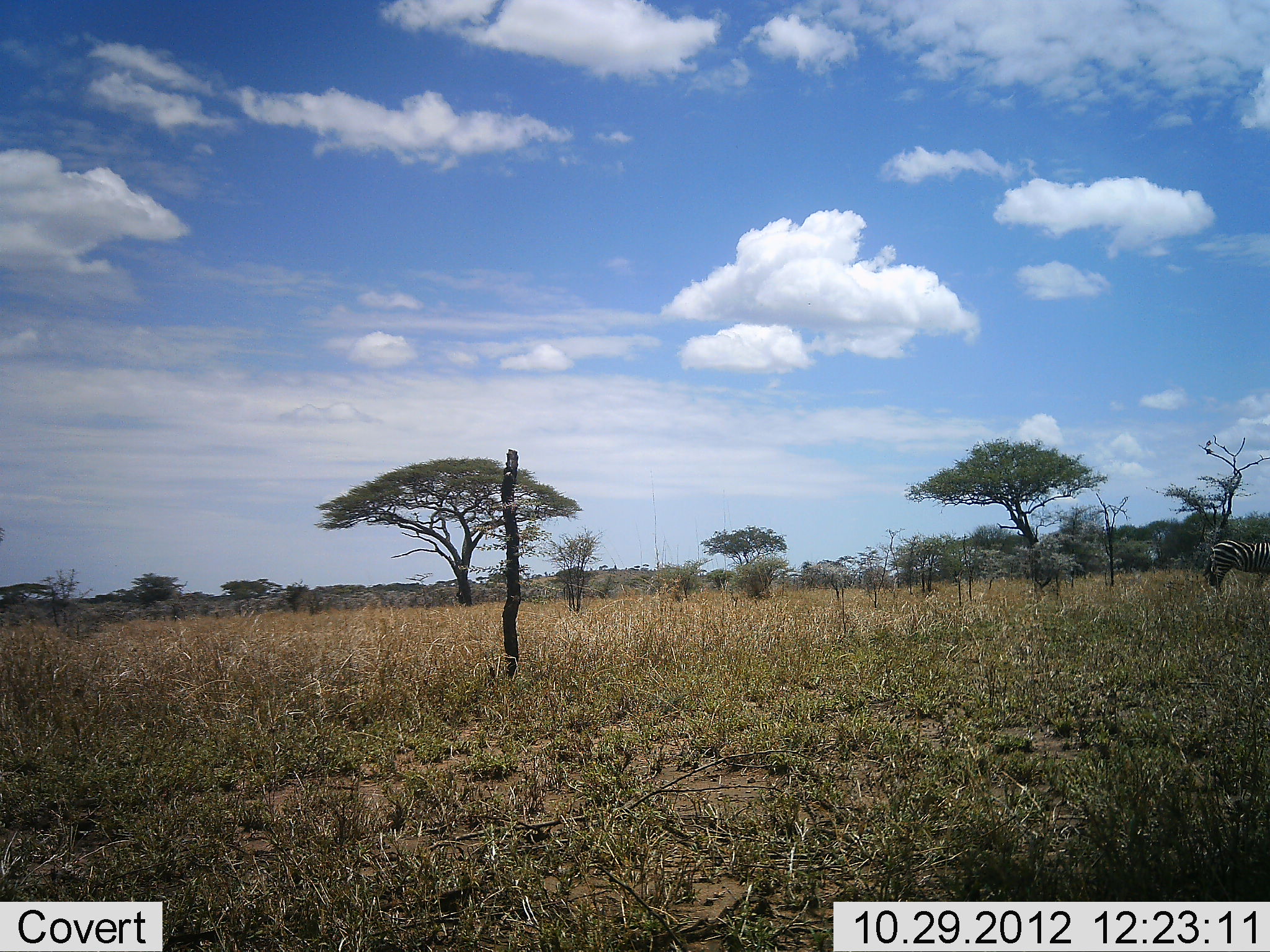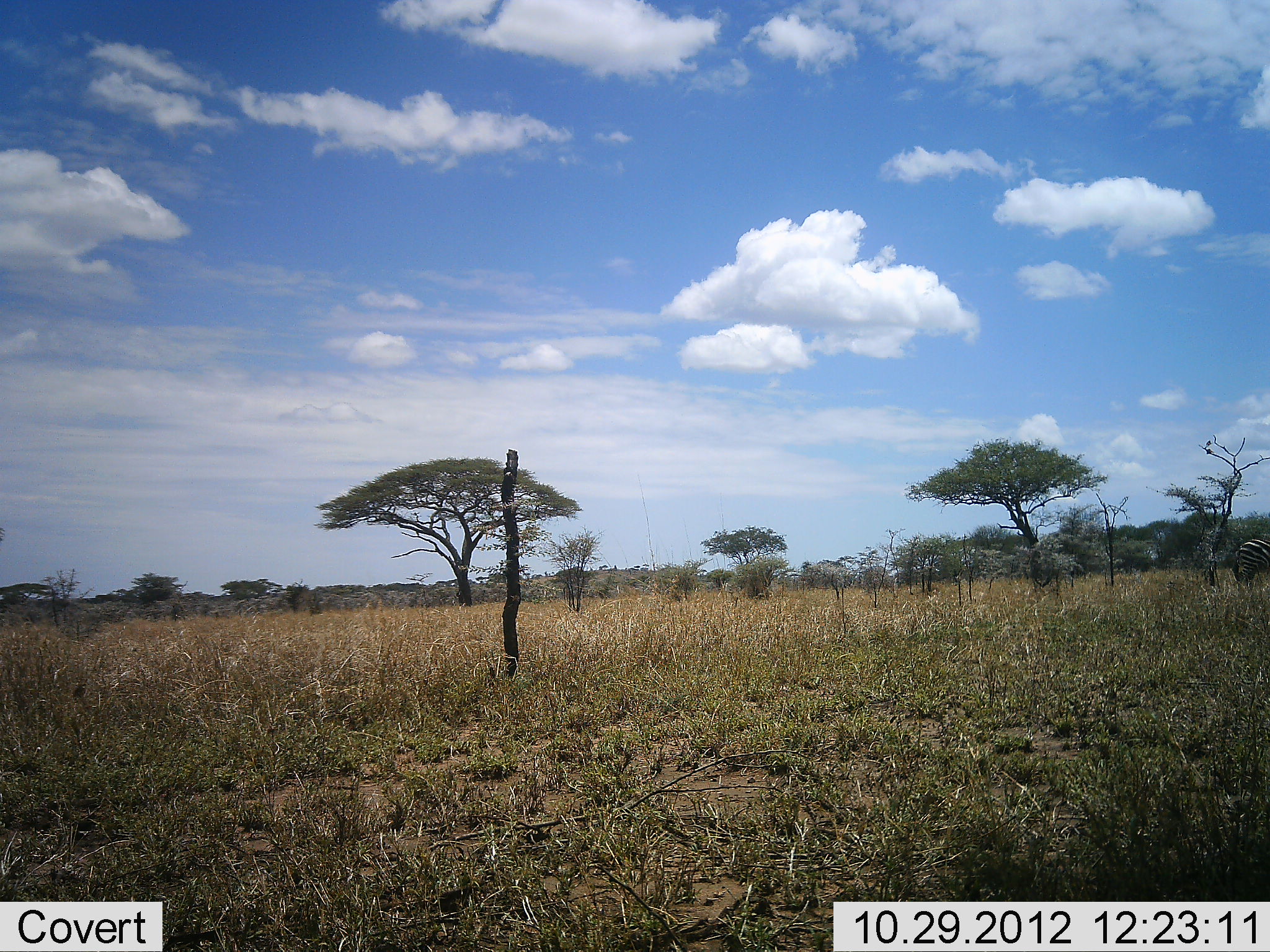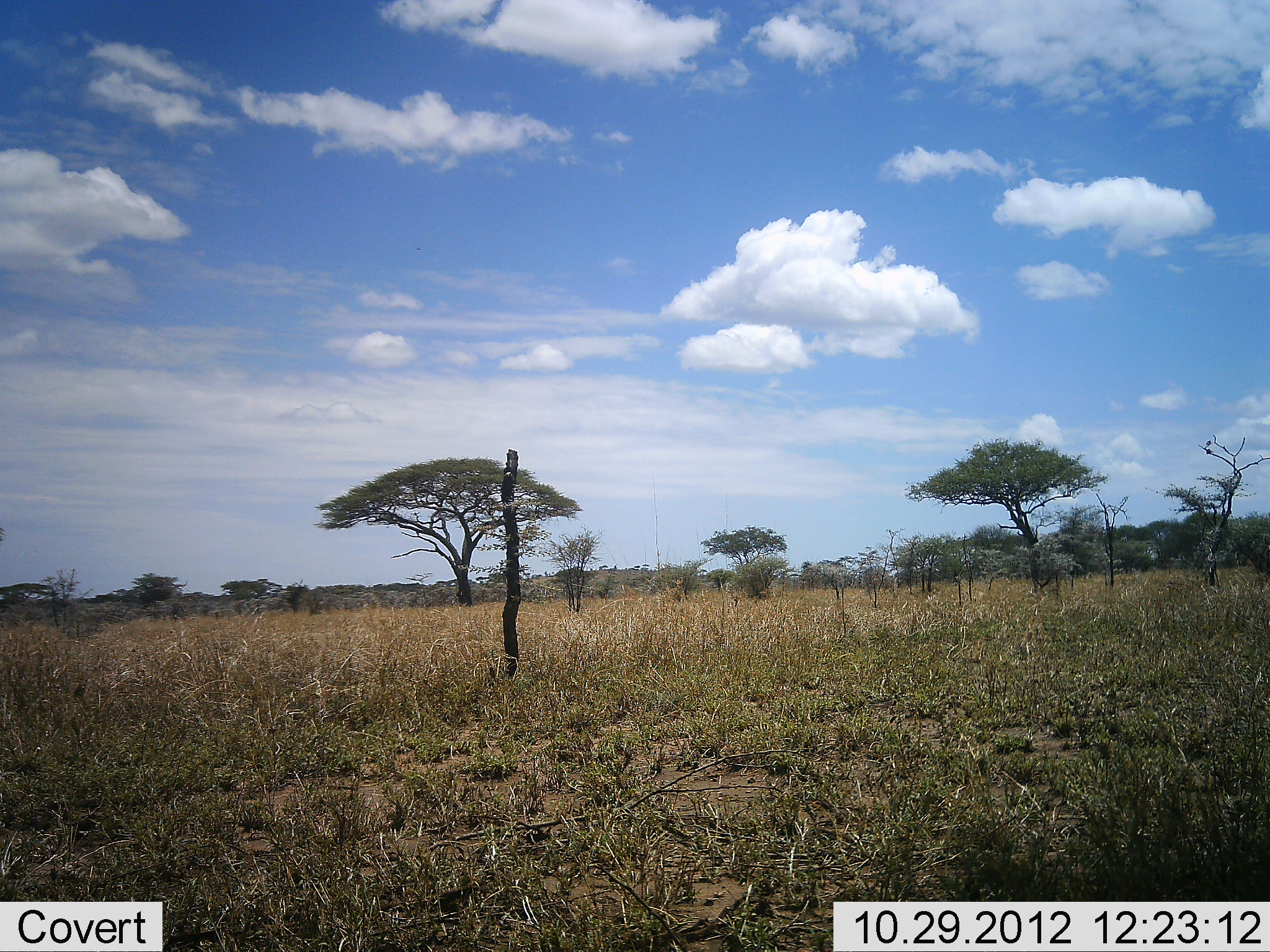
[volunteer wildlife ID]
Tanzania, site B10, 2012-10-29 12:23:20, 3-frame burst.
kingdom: Animalia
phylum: Chordata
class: Mammalia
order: Perissodactyla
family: Equidae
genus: Equus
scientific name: Equus quagga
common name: plains zebra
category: zebra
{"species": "zebra (plains zebra) (Equus quagga)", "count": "1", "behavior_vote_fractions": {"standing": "9%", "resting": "0%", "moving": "91%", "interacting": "0%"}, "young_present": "0%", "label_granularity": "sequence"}